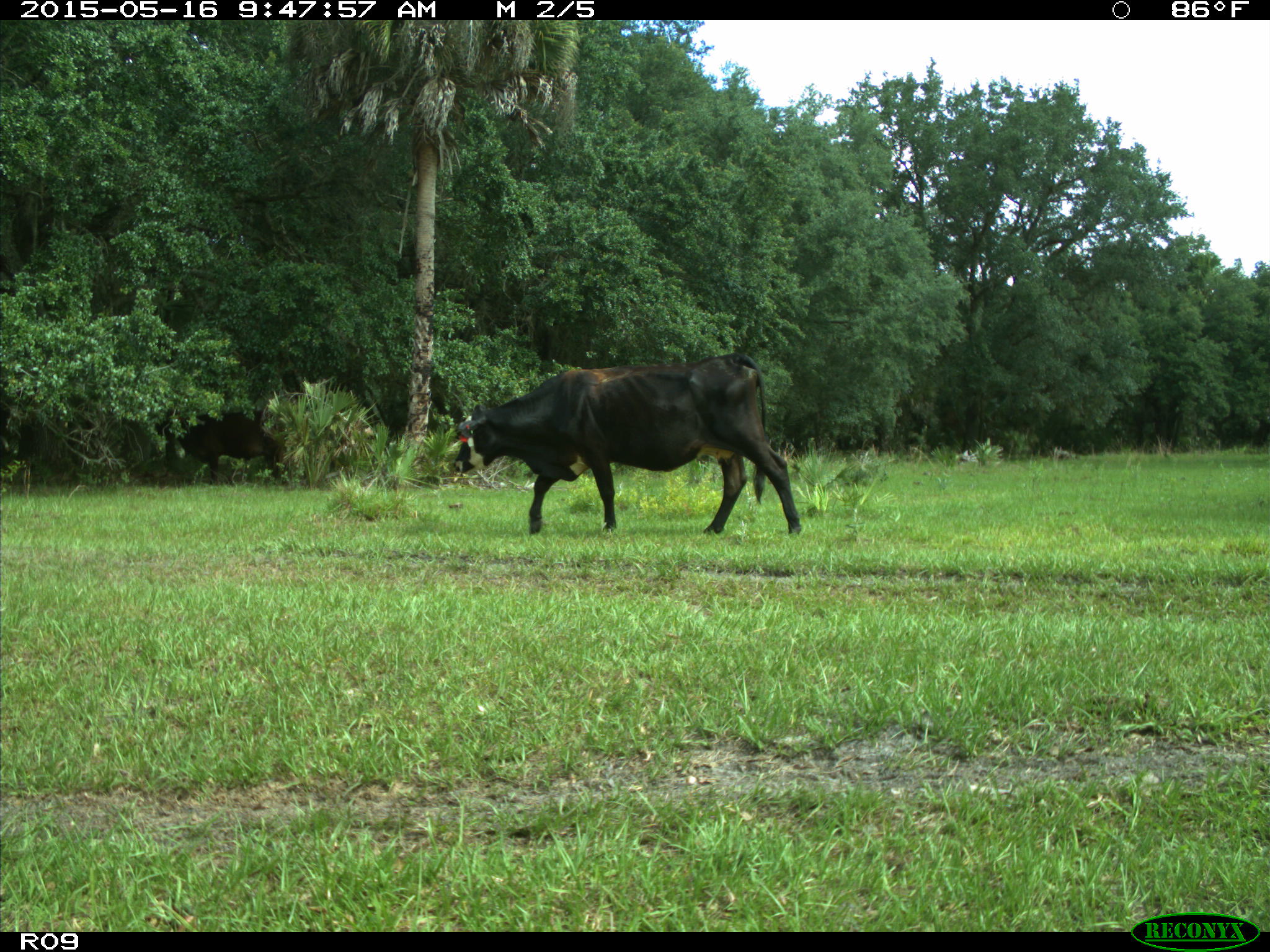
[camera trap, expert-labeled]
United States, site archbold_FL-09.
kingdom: Animalia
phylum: Chordata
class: Mammalia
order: Artiodactyla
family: Bovidae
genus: Bos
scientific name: Bos taurus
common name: domestic cow